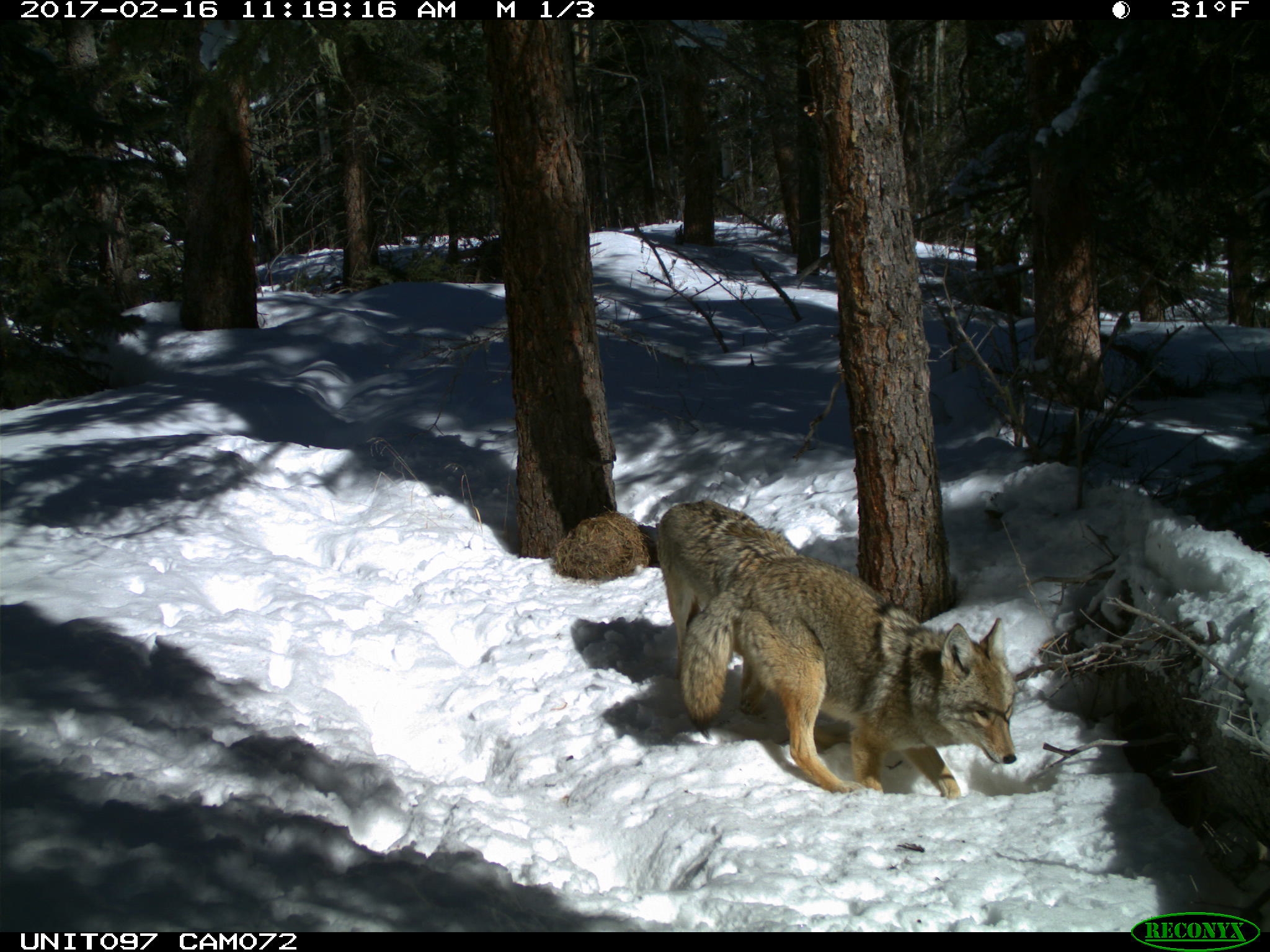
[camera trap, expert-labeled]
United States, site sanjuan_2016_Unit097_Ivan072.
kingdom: Animalia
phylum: Chordata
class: Mammalia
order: Carnivora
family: Canidae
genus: Canis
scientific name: Canis latrans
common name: coyote